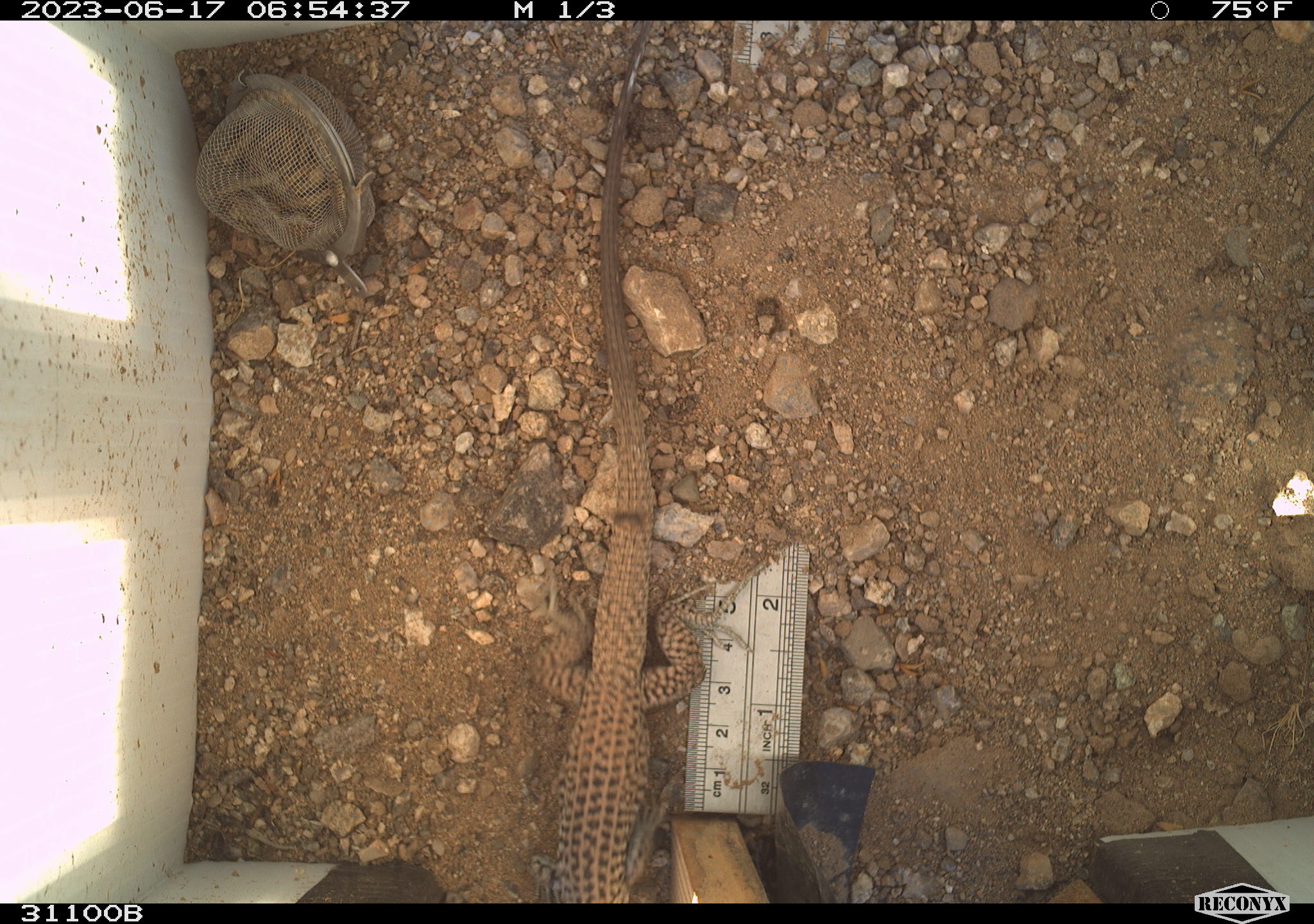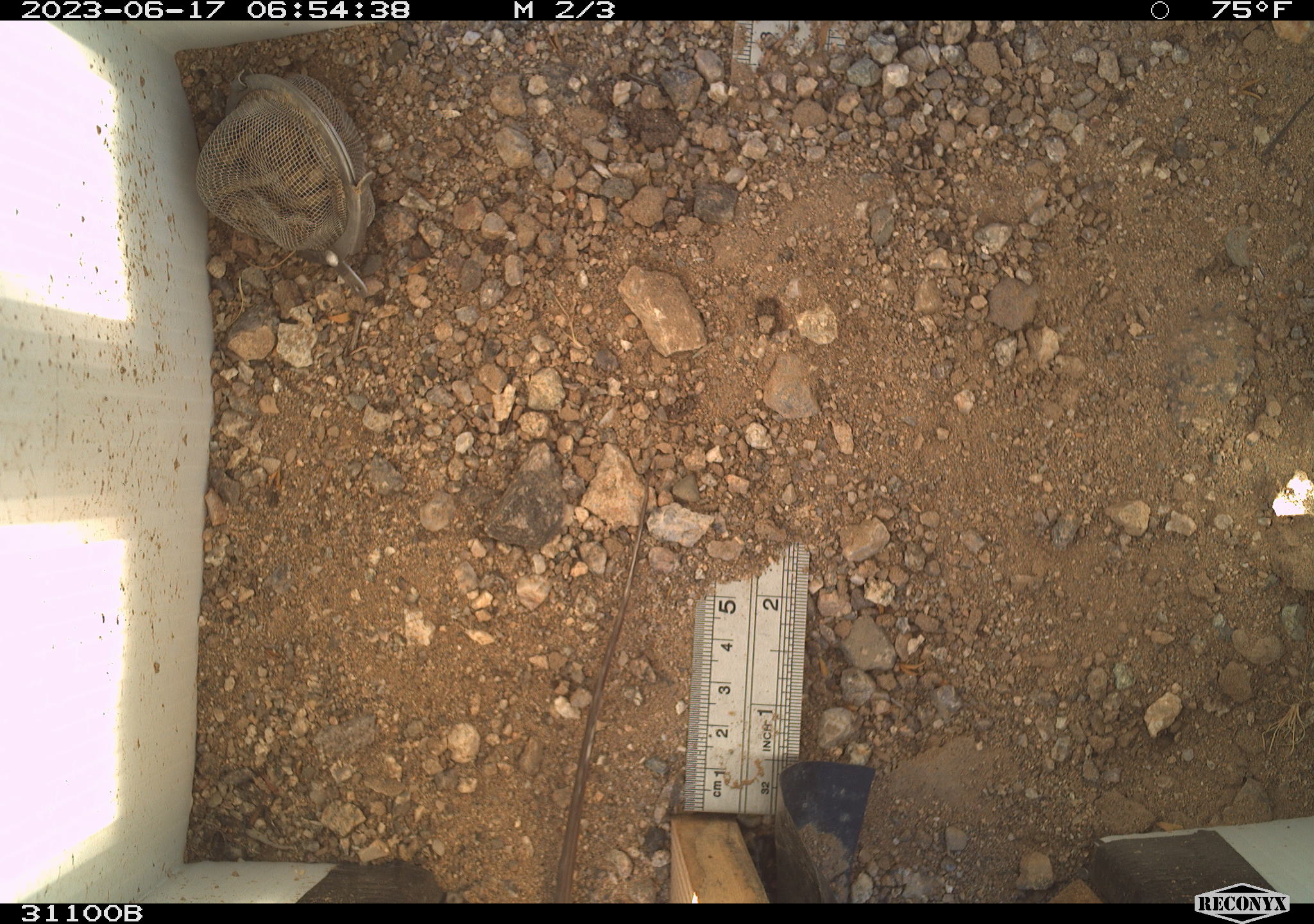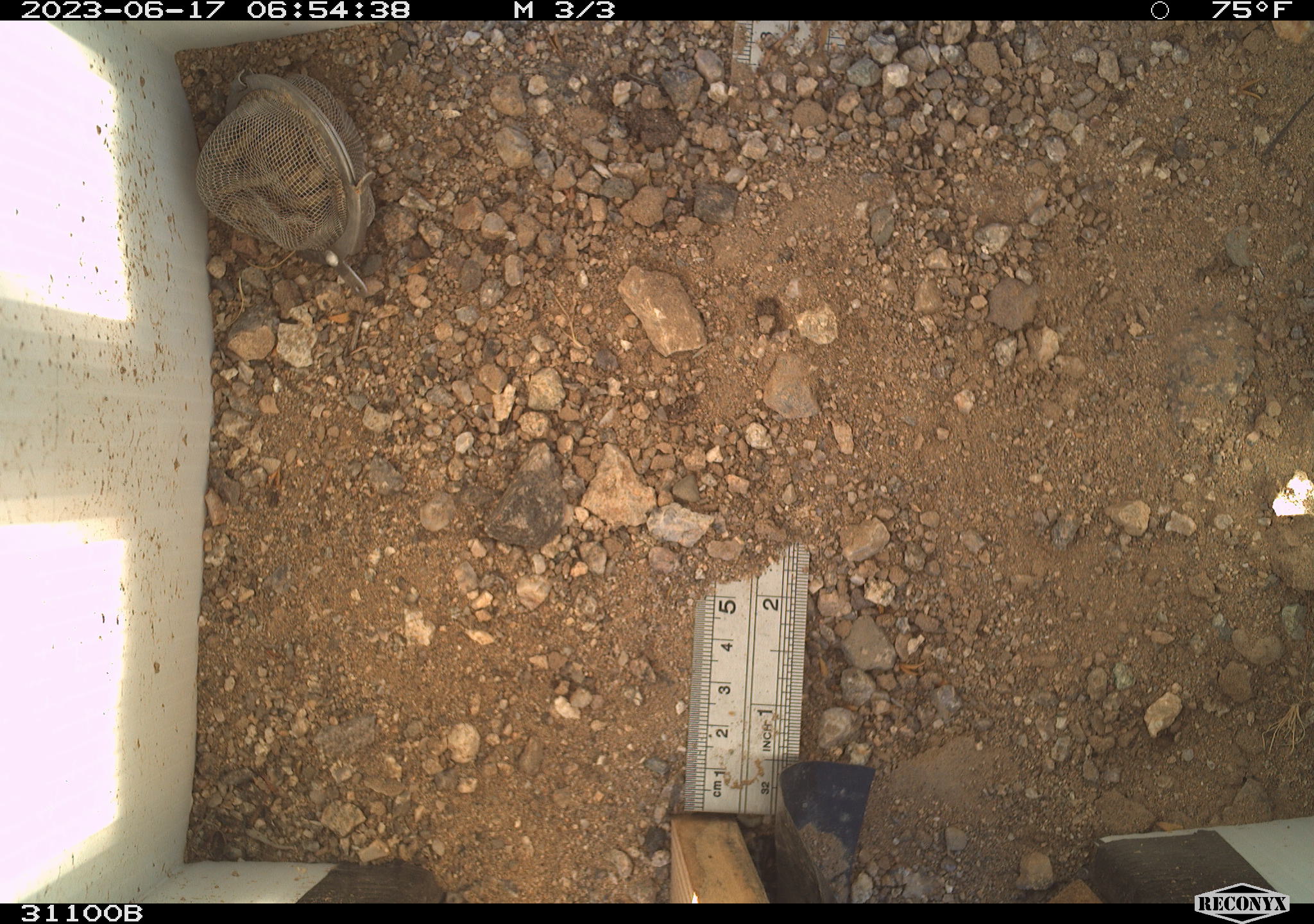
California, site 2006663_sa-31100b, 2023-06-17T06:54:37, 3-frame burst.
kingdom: Animalia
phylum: Chordata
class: Reptilia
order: Squamata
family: Teiidae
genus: Aspidoscelis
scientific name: Aspidoscelis tigris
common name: western whiptail